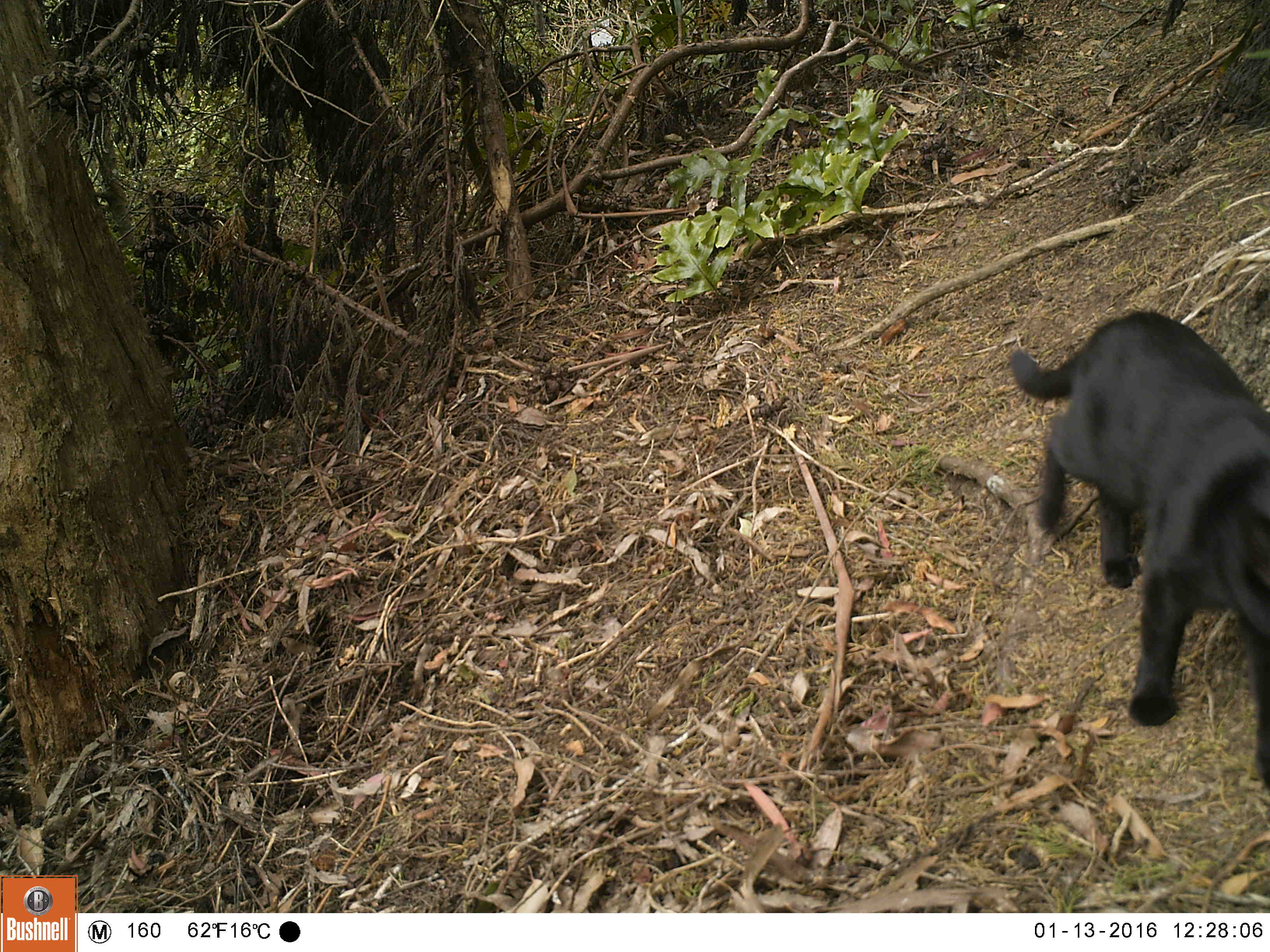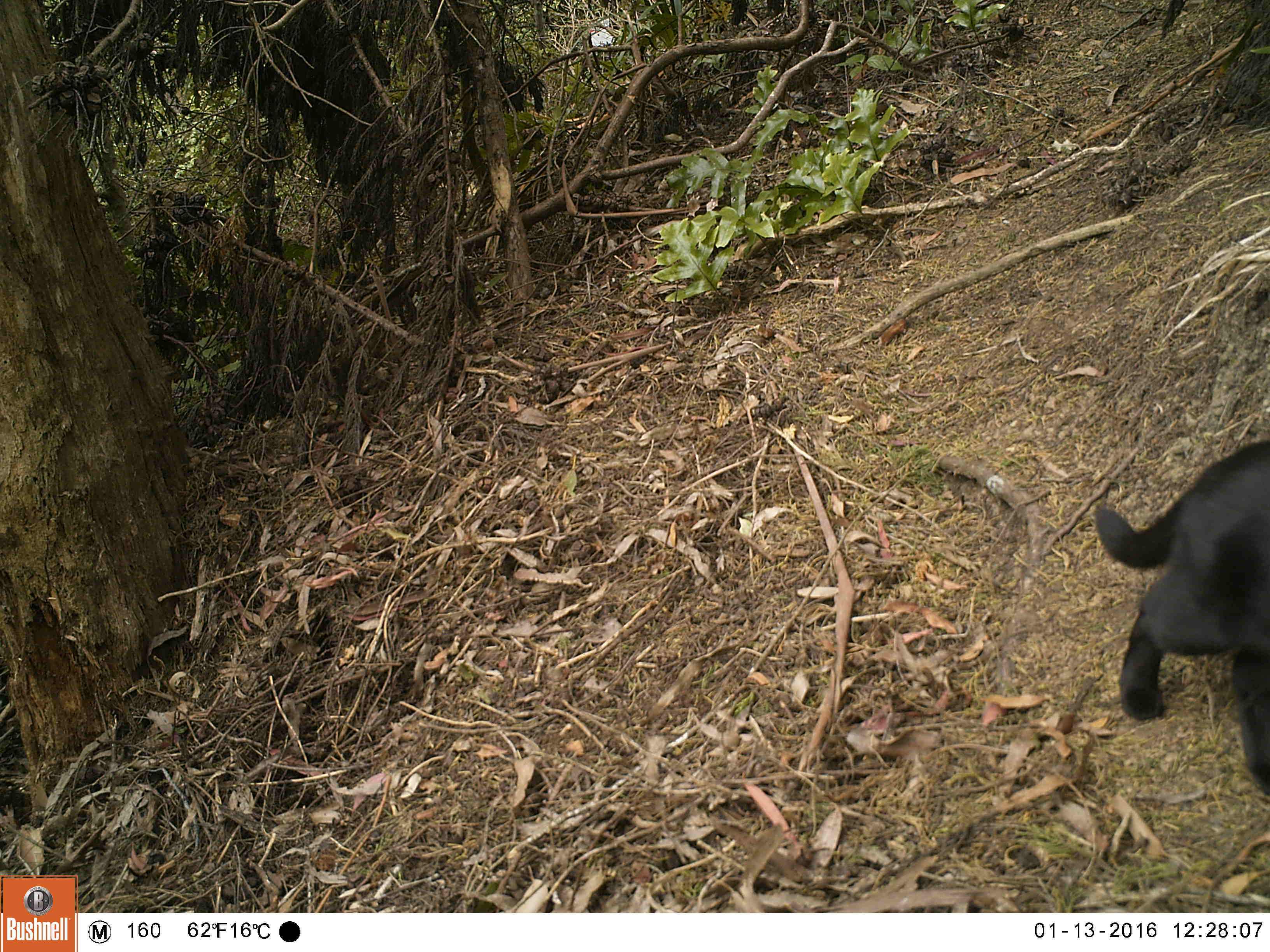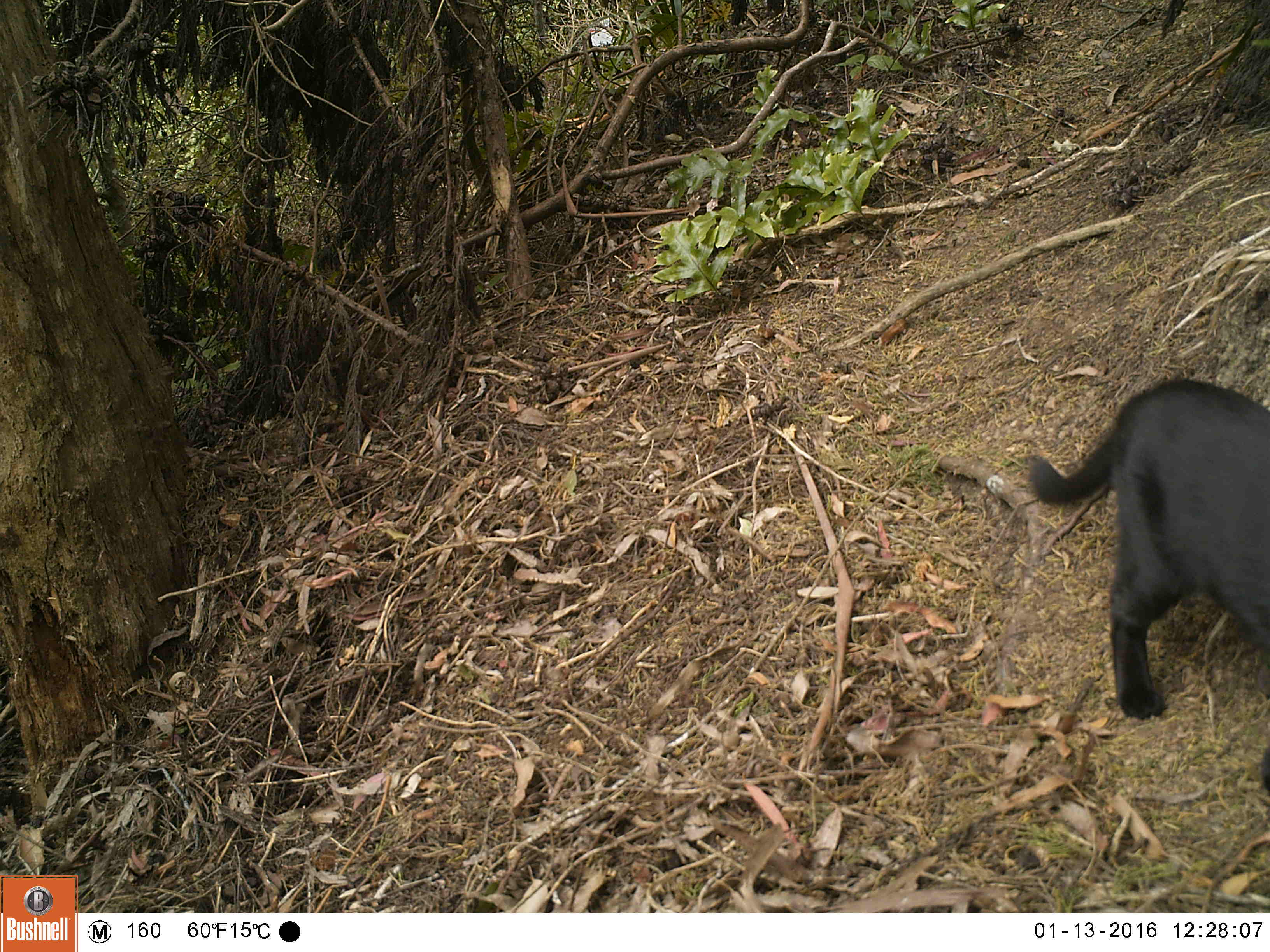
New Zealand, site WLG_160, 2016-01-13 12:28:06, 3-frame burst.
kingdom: Animalia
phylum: Chordata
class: Mammalia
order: Carnivora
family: Felidae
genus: Felis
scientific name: Felis catus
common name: domestic cat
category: cat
Cat (domestic cat) (Felis catus).